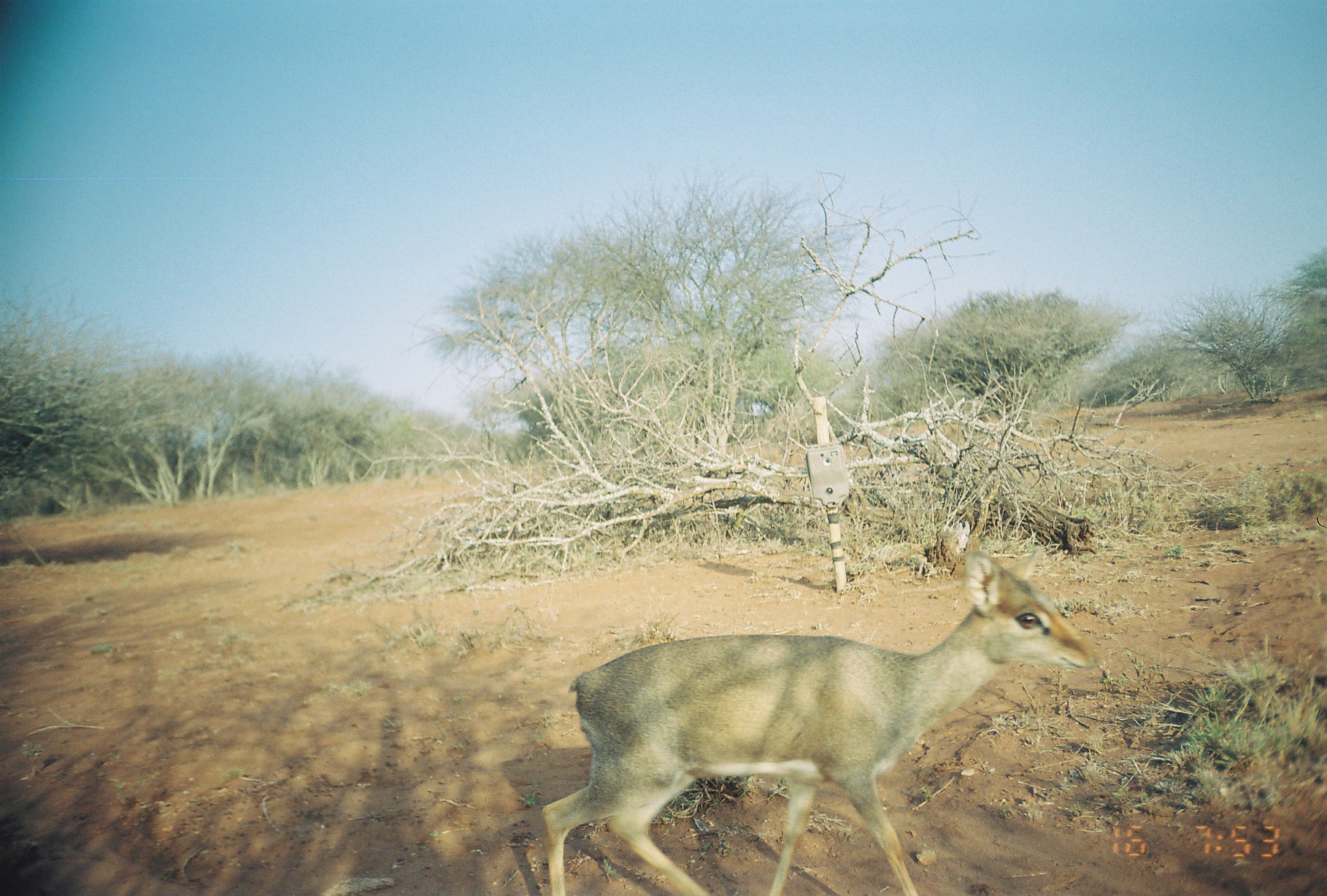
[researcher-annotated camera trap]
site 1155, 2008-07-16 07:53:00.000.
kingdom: Animalia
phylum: Chordata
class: Mammalia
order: Artiodactyla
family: Bovidae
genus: Madoqua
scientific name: Madoqua guentheri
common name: günther's dik-dik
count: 1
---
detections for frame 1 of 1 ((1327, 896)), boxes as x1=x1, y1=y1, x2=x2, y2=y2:
madoqua guentheri: x1=539, y1=547, x2=1097, y2=896